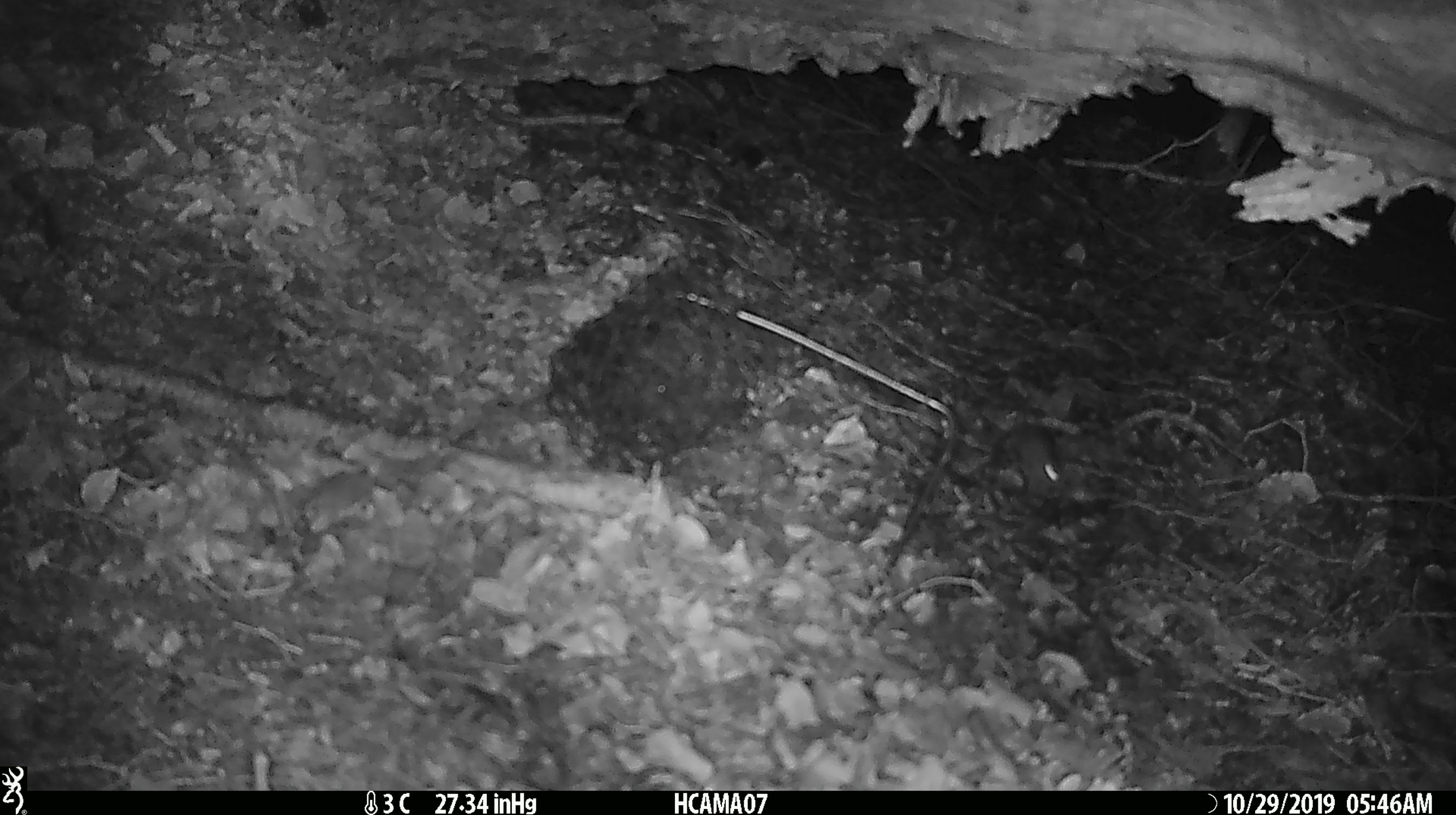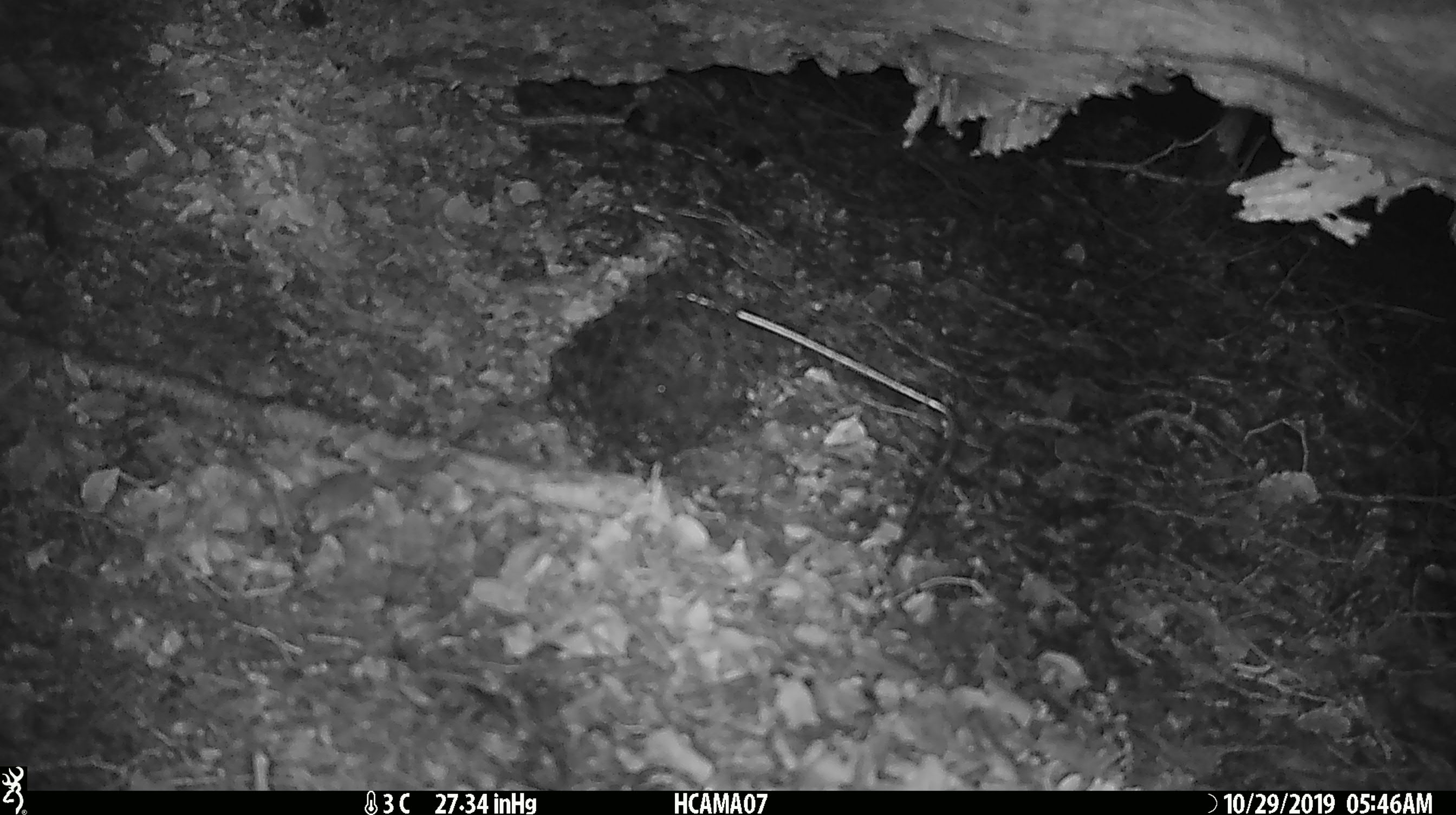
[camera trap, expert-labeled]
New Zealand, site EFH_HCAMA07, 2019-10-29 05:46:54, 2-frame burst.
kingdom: Animalia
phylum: Chordata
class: Mammalia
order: Rodentia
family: Muridae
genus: Mus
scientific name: Mus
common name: mouse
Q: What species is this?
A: Mouse (Mus).